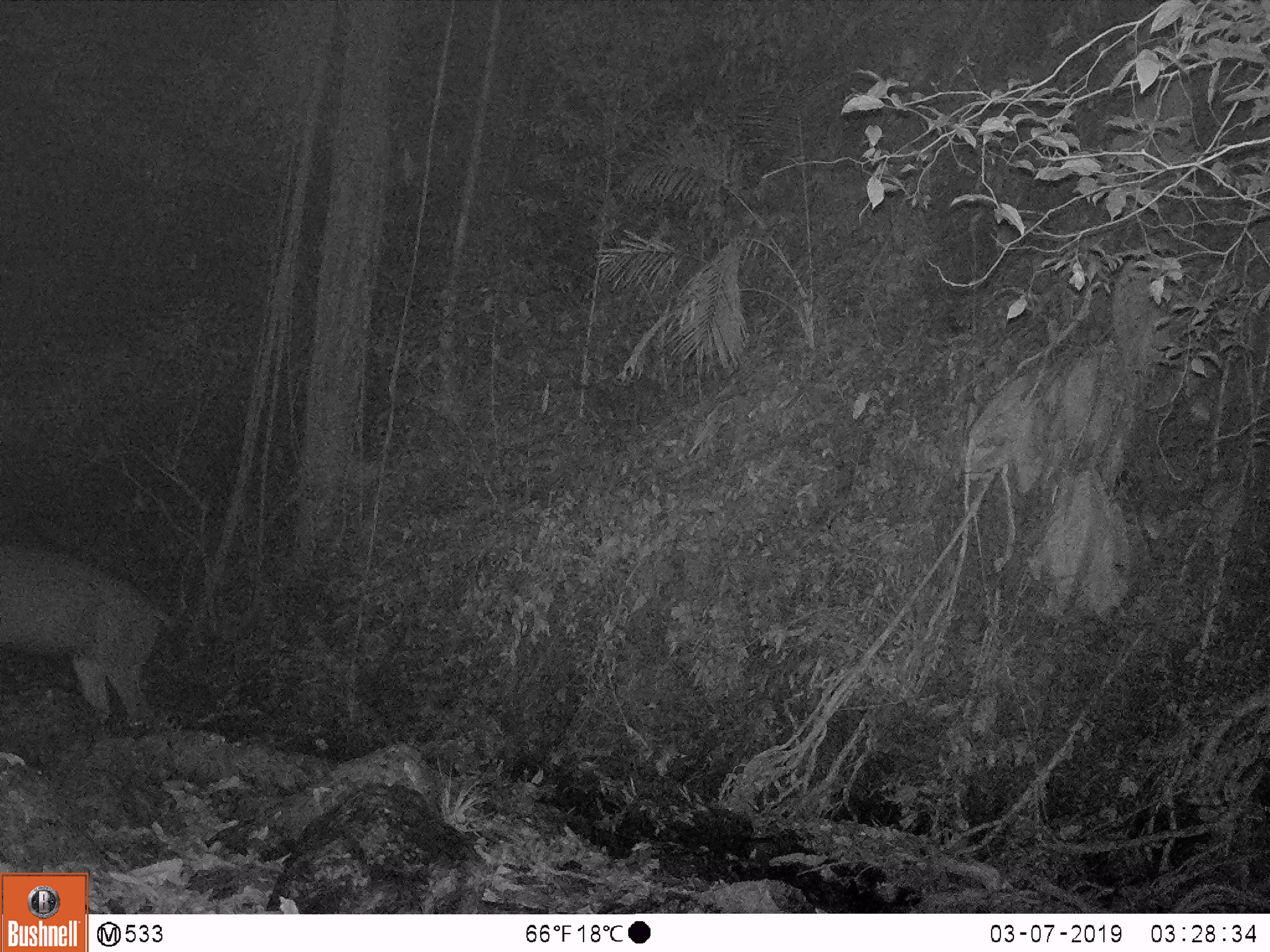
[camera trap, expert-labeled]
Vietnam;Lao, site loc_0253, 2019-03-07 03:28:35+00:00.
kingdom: Animalia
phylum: Chordata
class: Mammalia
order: Artiodactyla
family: Cervidae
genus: Rusa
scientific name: Rusa unicolor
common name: sambar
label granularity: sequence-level